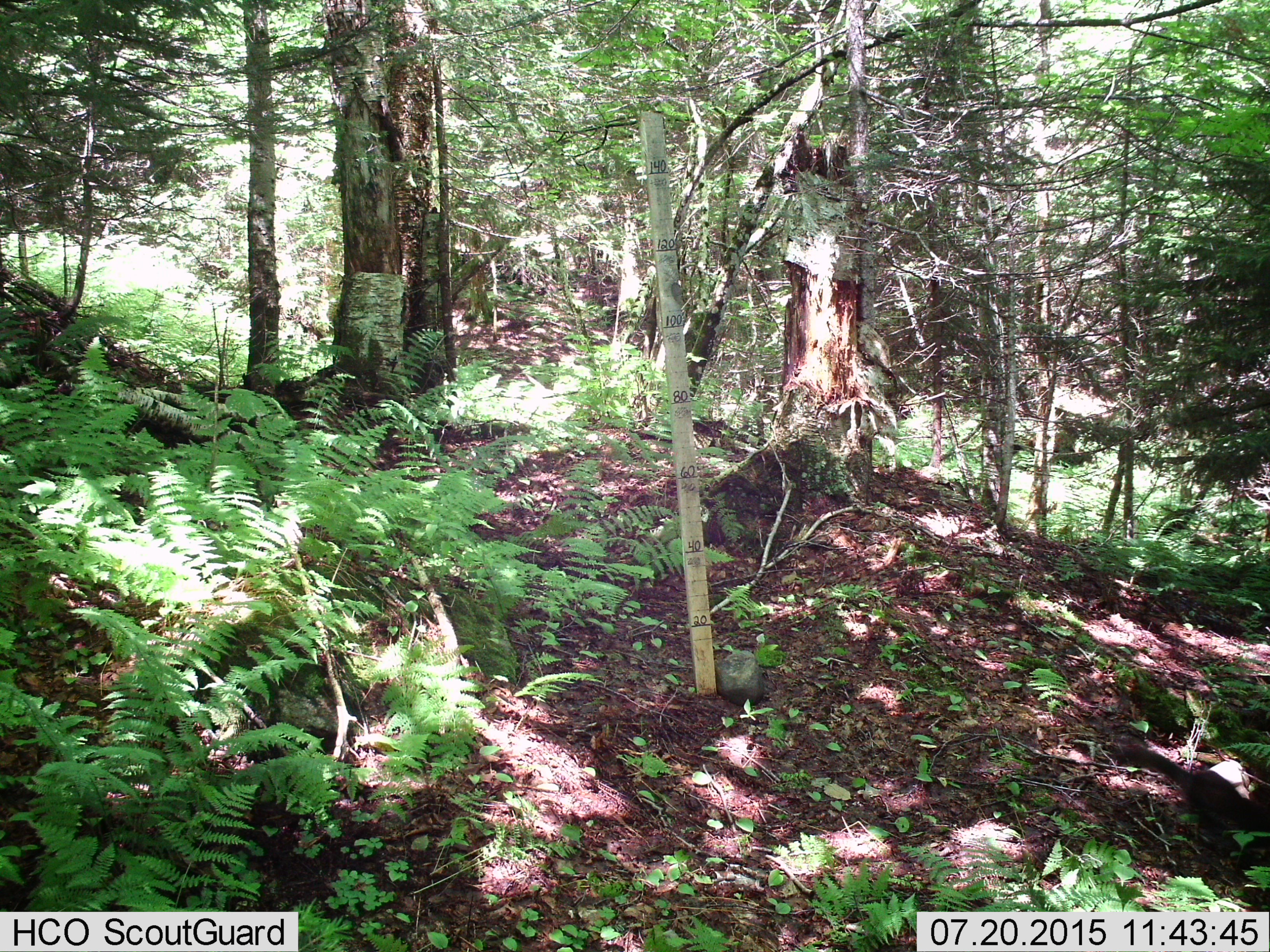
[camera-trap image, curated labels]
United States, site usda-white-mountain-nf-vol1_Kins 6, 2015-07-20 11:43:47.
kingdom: Animalia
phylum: Chordata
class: Mammalia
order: Carnivora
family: Mustelidae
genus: Martes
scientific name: Martes americana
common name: american marten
American marten (Martes americana).